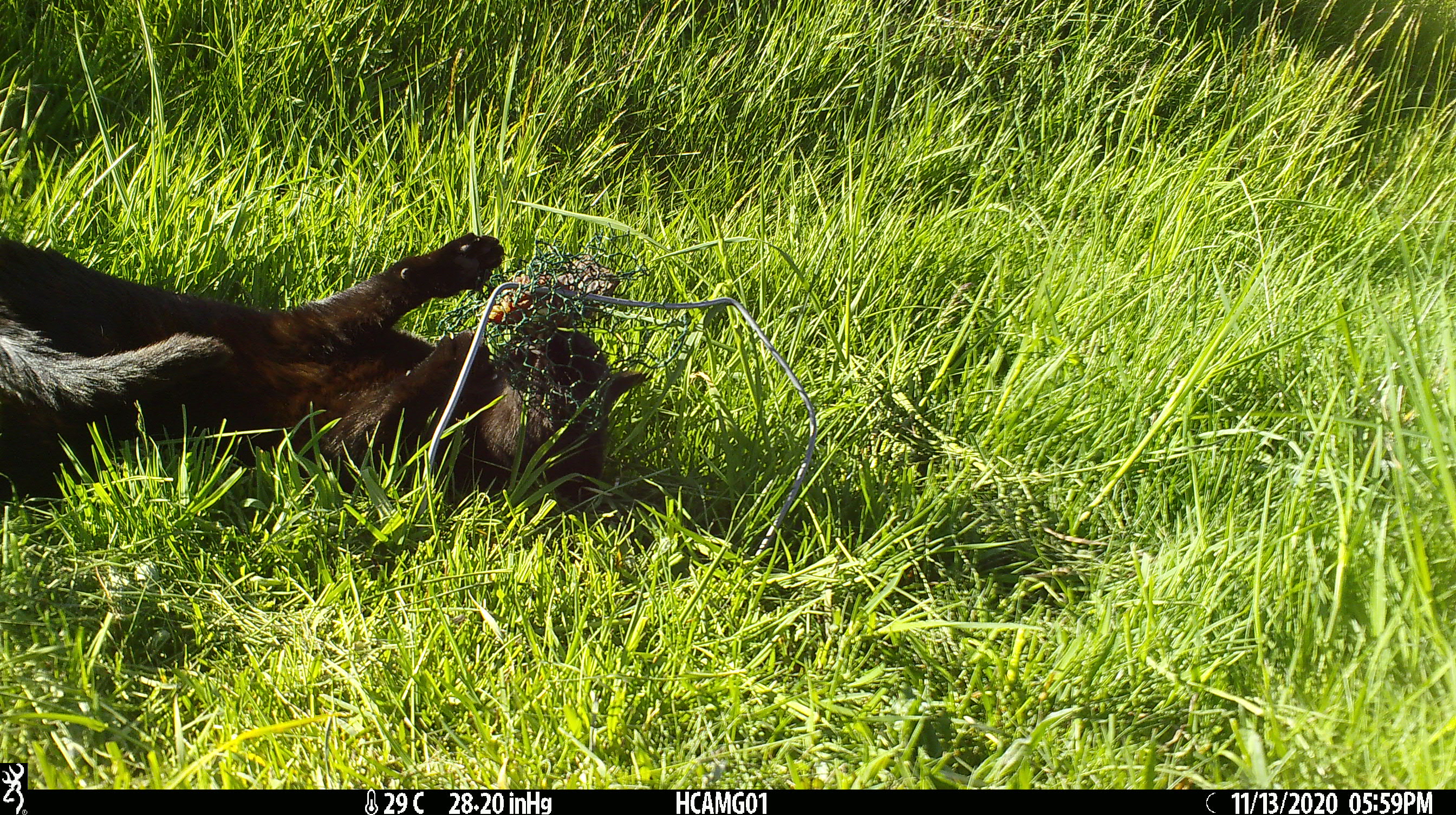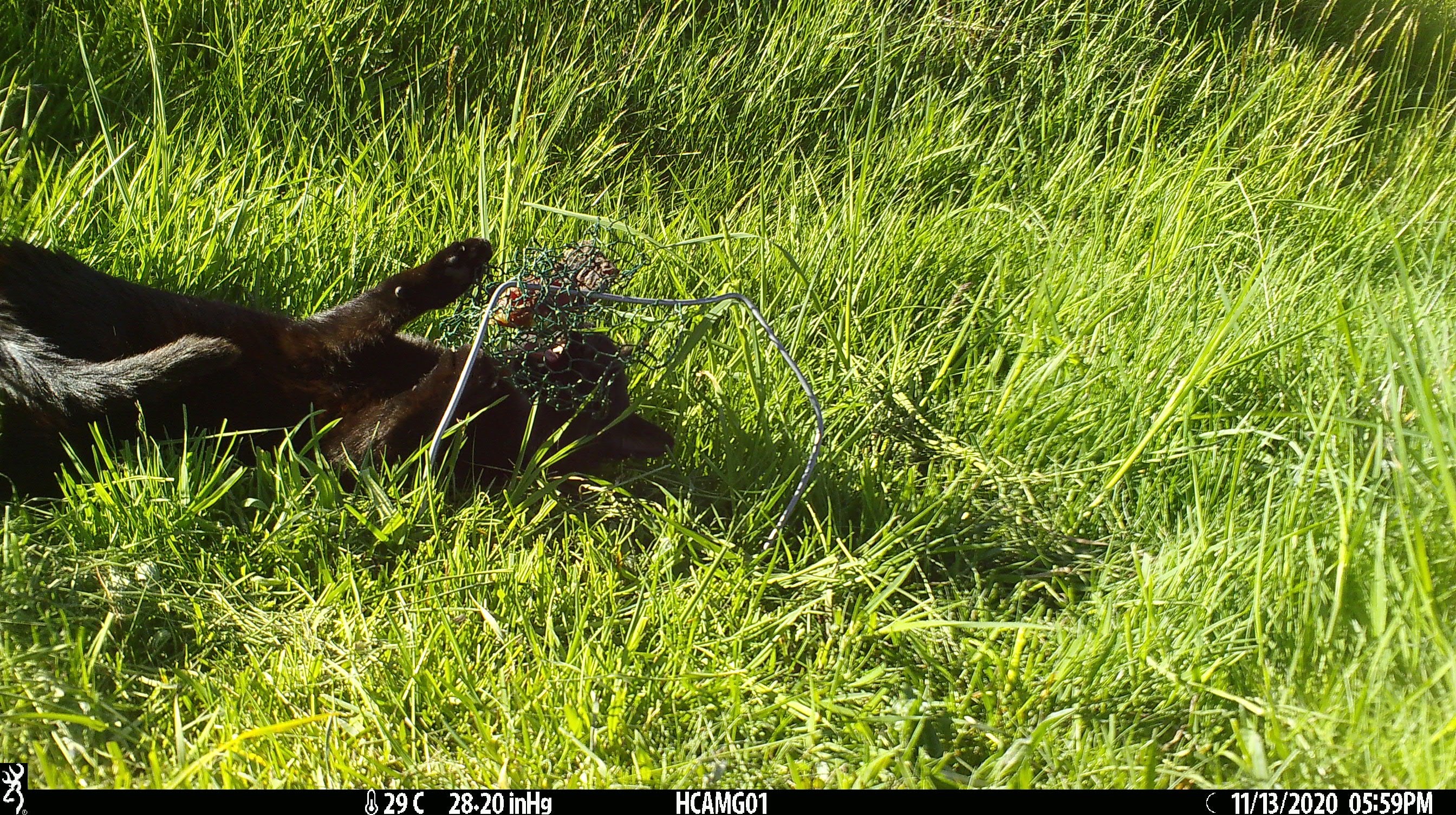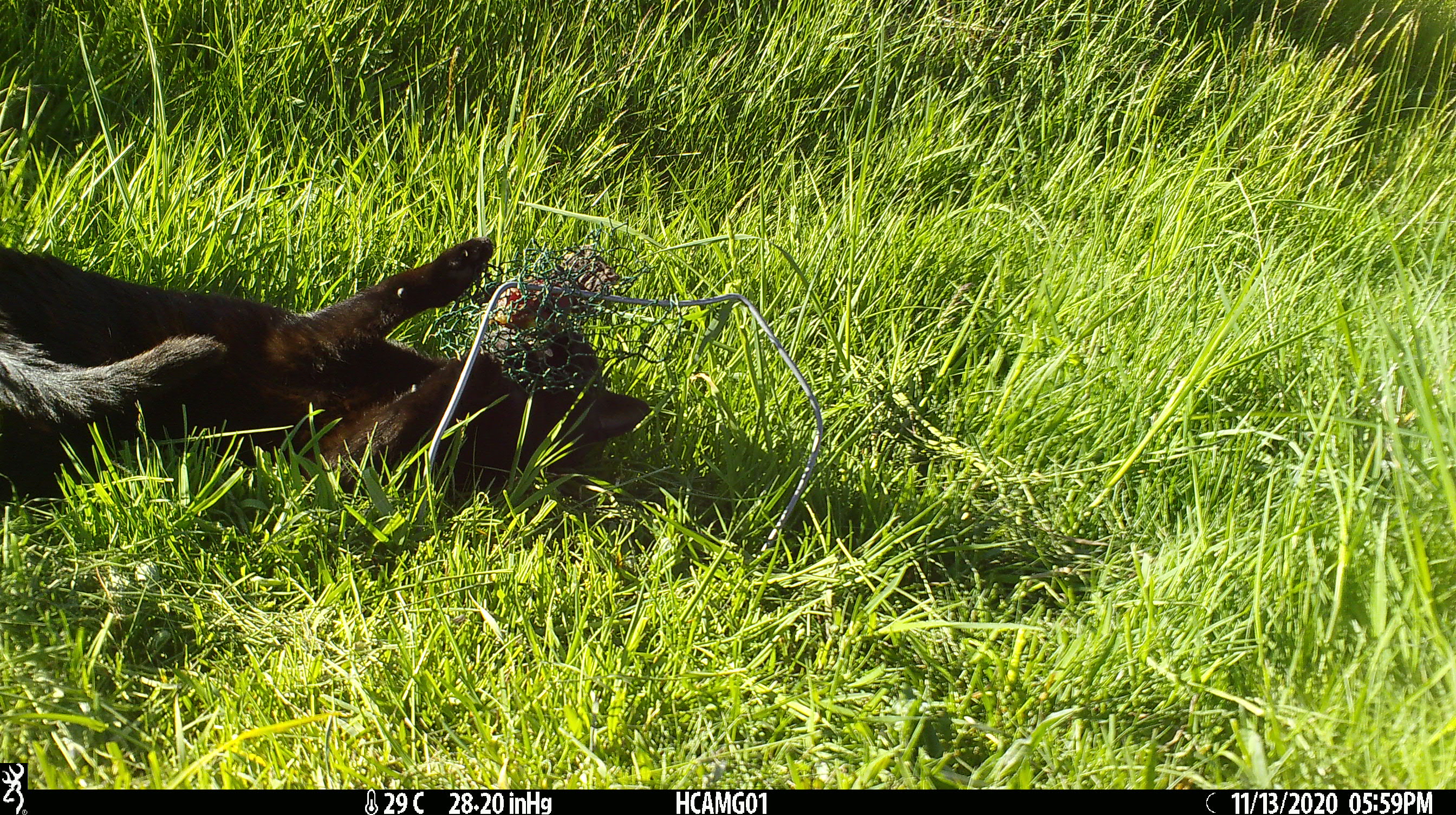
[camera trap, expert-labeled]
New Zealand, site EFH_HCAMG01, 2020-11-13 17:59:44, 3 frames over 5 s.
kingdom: Animalia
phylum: Chordata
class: Mammalia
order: Carnivora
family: Felidae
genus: Felis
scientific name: Felis catus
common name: domestic cat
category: cat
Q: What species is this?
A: Cat (domestic cat) (Felis catus).